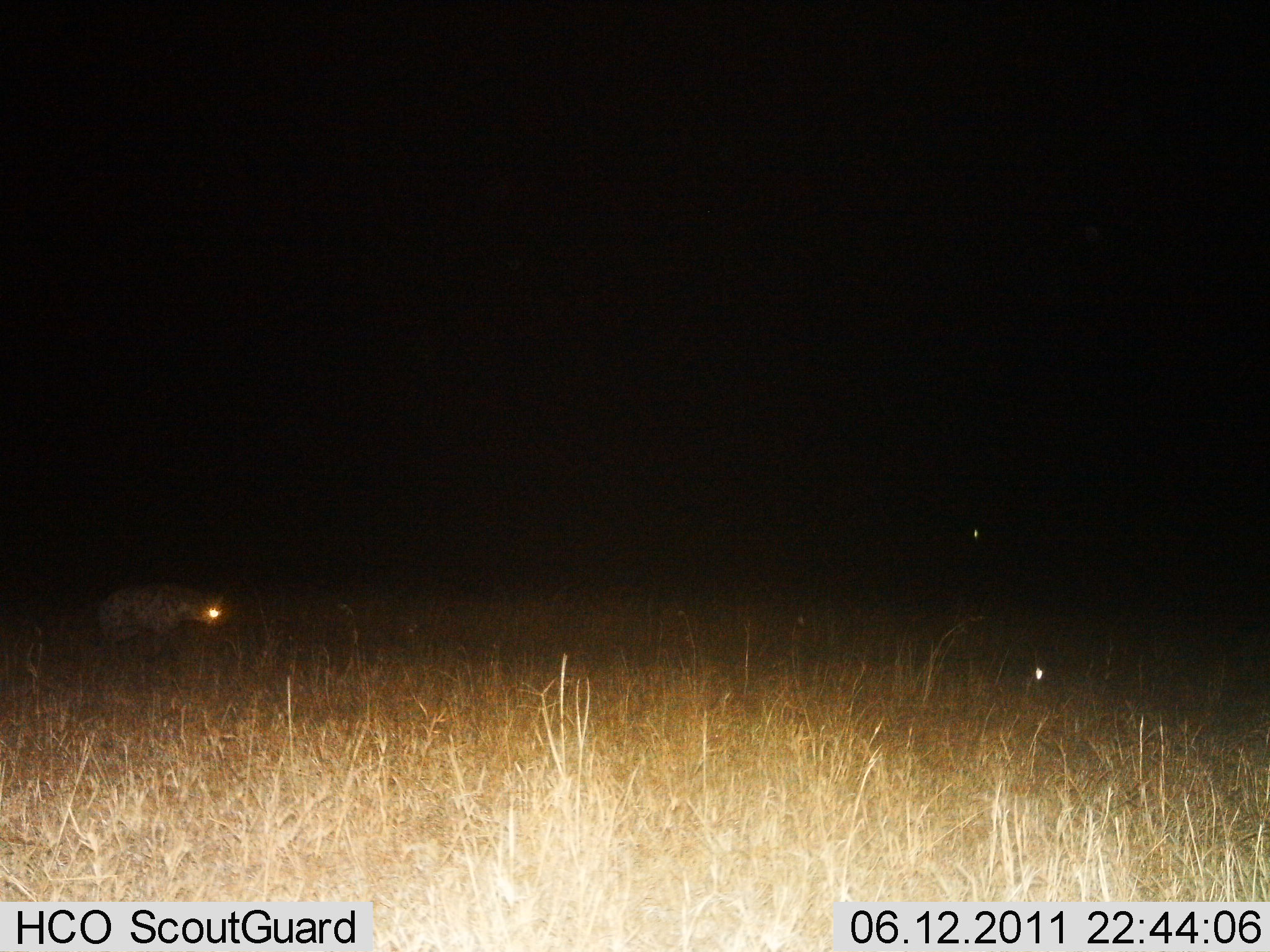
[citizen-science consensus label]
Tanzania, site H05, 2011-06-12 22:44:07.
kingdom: Animalia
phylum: Chordata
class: Mammalia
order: Carnivora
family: Hyaenidae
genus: Crocuta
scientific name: Crocuta crocuta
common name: spotted hyena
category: hyenaspotted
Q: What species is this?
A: Hyenaspotted (spotted hyena) (Crocuta crocuta).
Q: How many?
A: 1.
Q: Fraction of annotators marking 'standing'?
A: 45%.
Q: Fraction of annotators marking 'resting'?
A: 0%.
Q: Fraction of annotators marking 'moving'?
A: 55%.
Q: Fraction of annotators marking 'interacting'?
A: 0%.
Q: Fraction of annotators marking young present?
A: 0%.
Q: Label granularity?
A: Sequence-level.